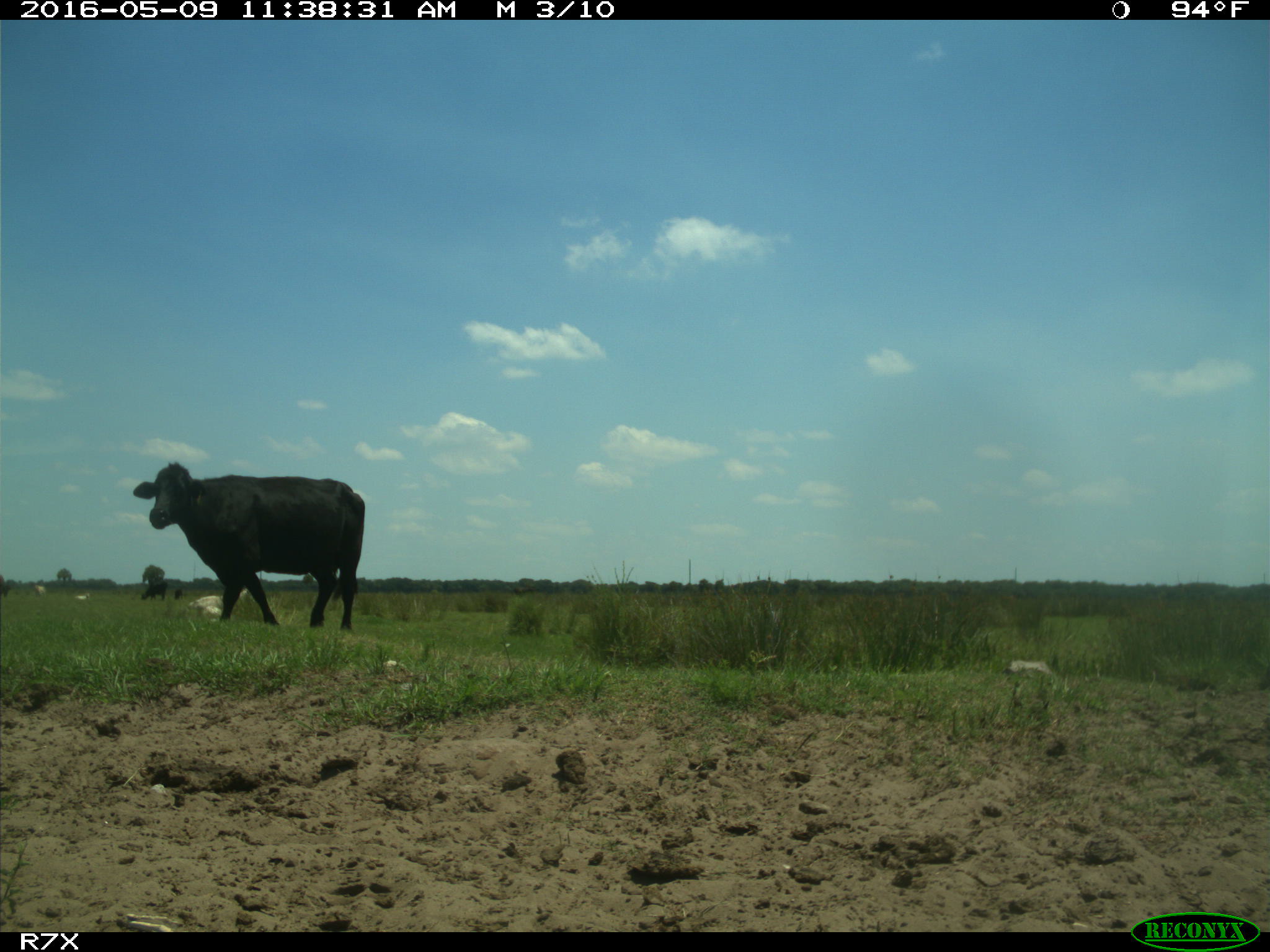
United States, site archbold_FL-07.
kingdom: Animalia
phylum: Chordata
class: Mammalia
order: Artiodactyla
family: Bovidae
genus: Bos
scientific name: Bos taurus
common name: domestic cow